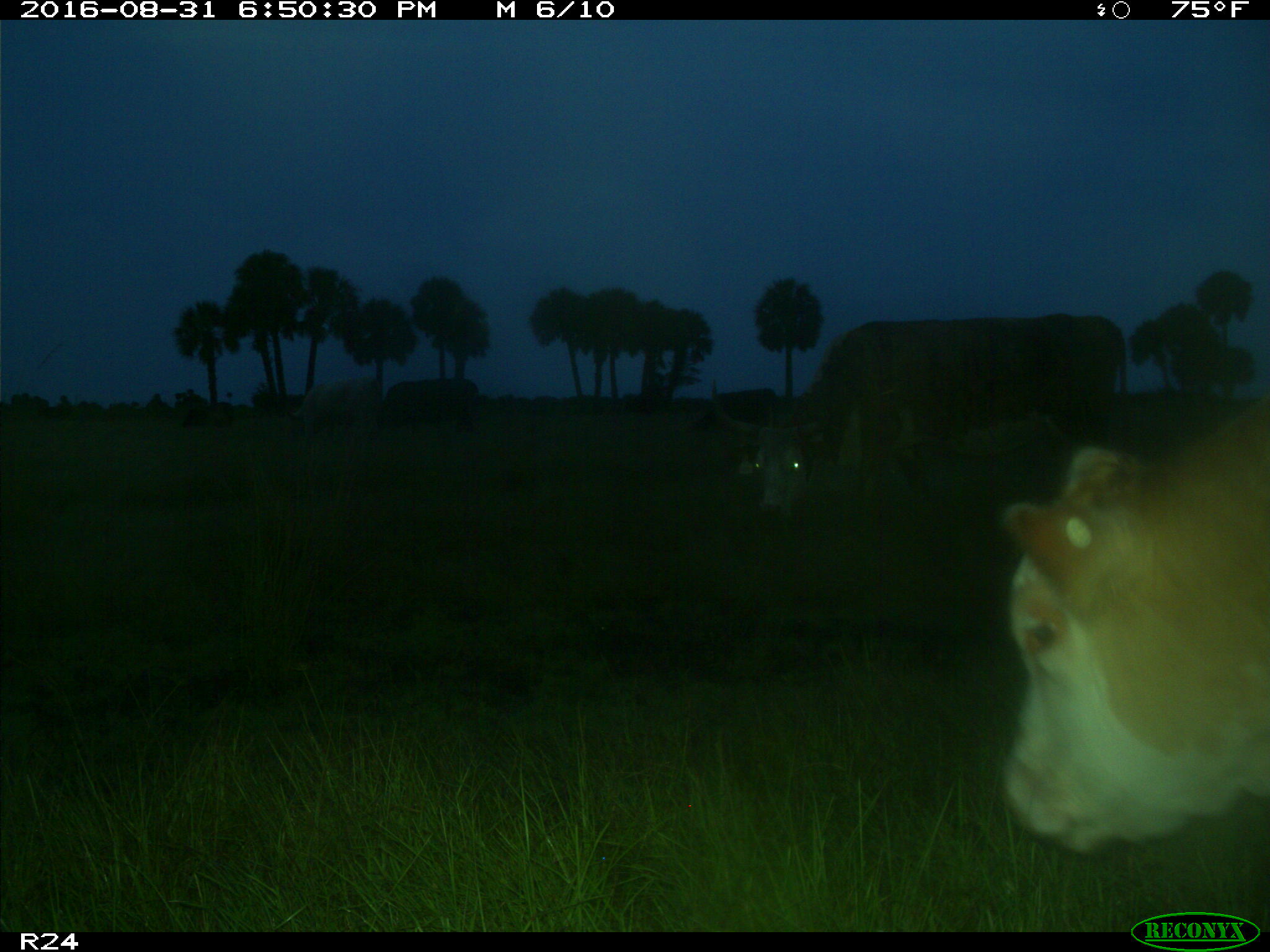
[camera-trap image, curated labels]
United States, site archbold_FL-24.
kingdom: Animalia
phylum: Chordata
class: Mammalia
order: Artiodactyla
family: Bovidae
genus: Bos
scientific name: Bos taurus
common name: domestic cow